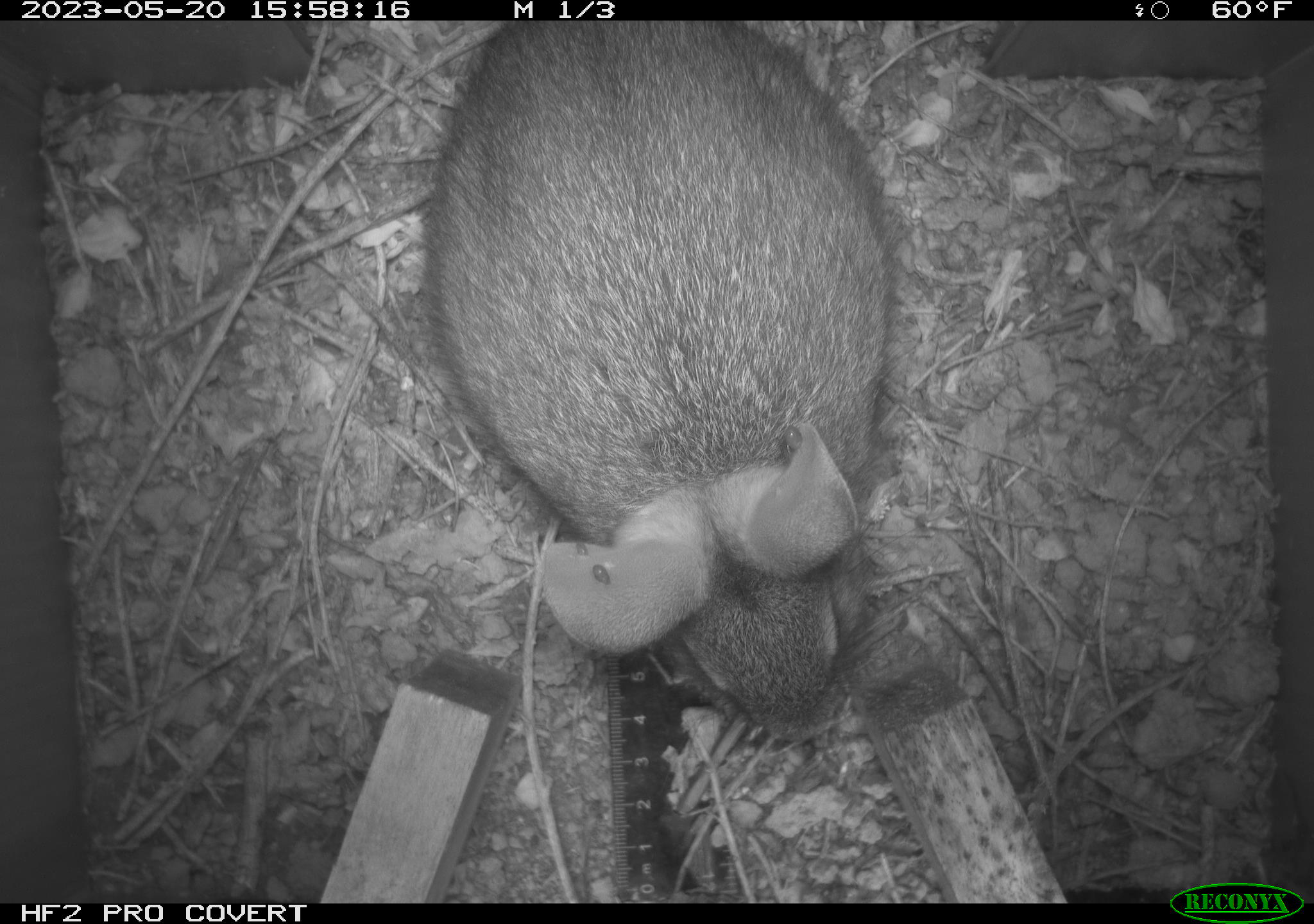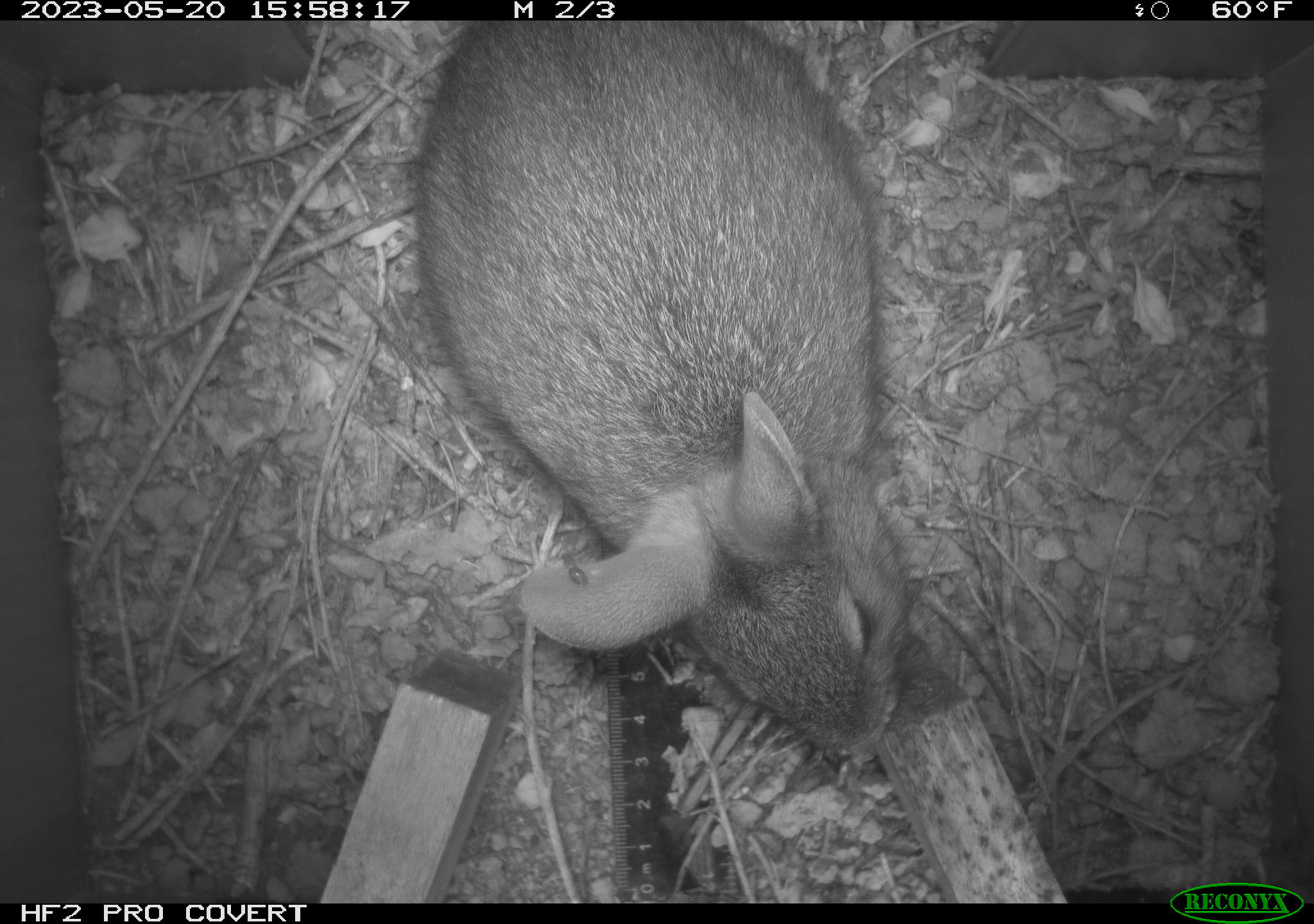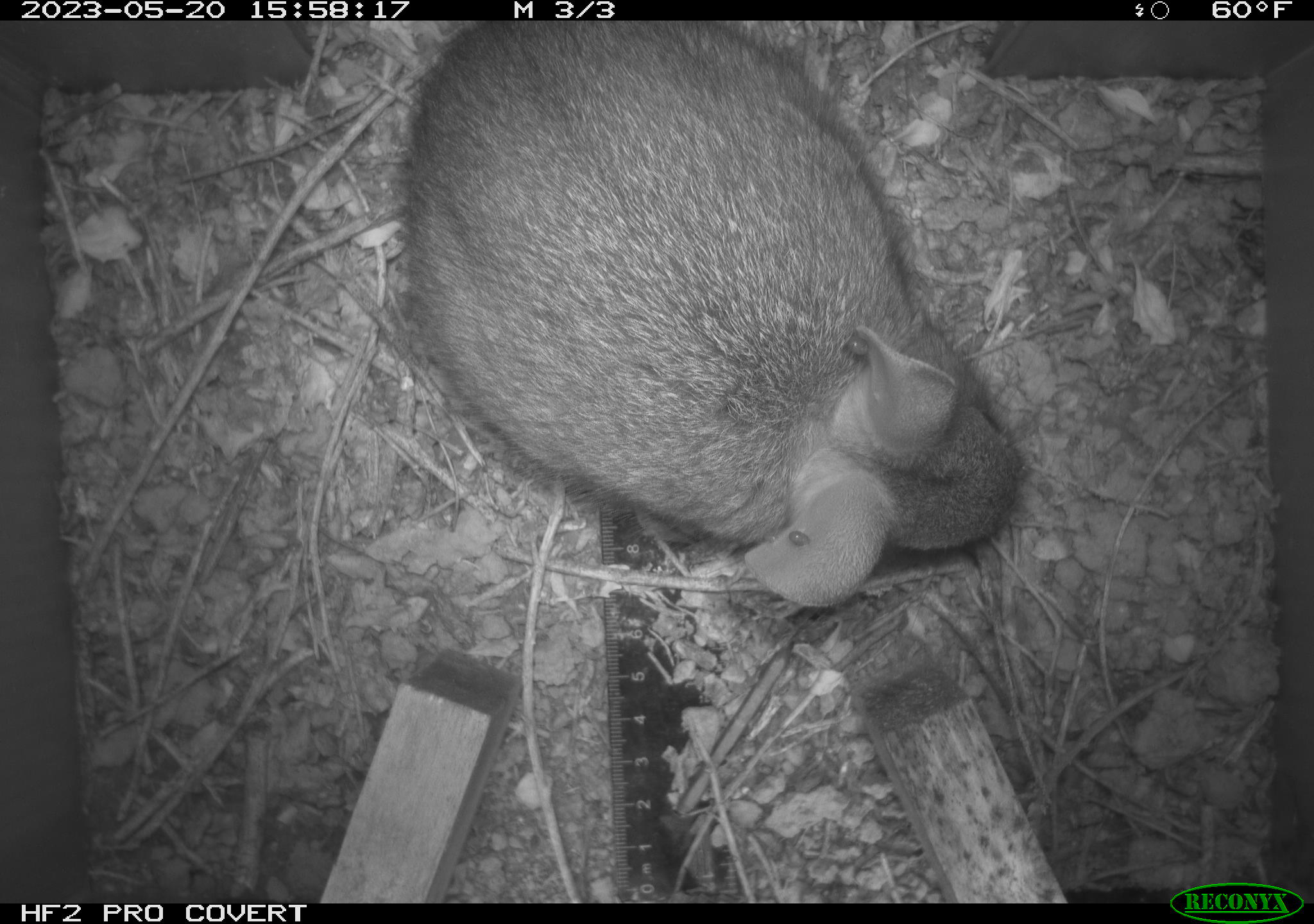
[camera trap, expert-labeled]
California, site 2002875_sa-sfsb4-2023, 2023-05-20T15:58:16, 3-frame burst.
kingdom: Animalia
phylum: Chordata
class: Mammalia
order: Lagomorpha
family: Leporidae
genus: Sylvilagus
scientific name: Sylvilagus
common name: cottontail rabbits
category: sylvilagus species